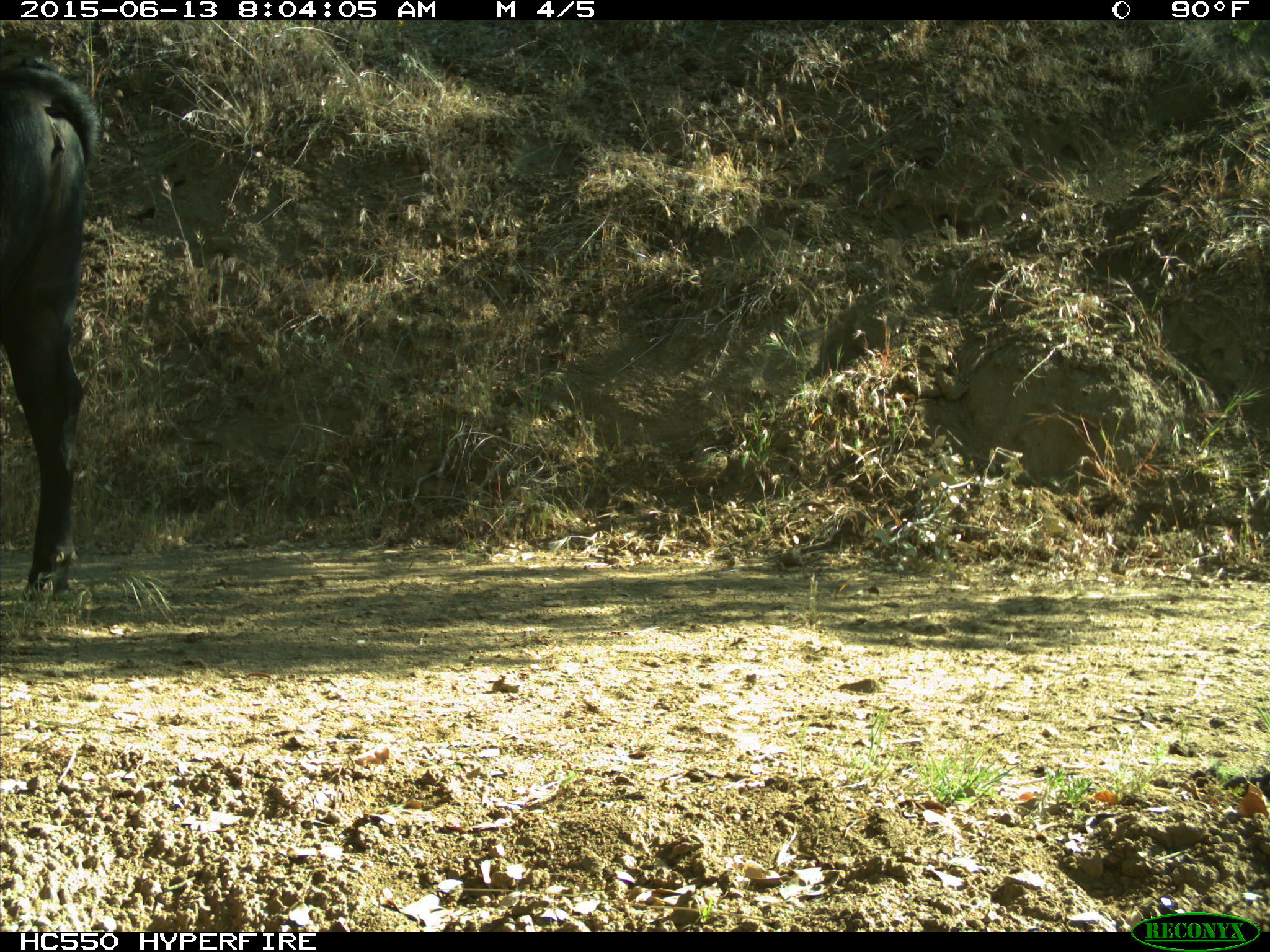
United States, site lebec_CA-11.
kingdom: Animalia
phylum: Chordata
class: Mammalia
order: Artiodactyla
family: Bovidae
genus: Bos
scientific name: Bos taurus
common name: domestic cow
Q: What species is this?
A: Bos taurus (domestic cow).